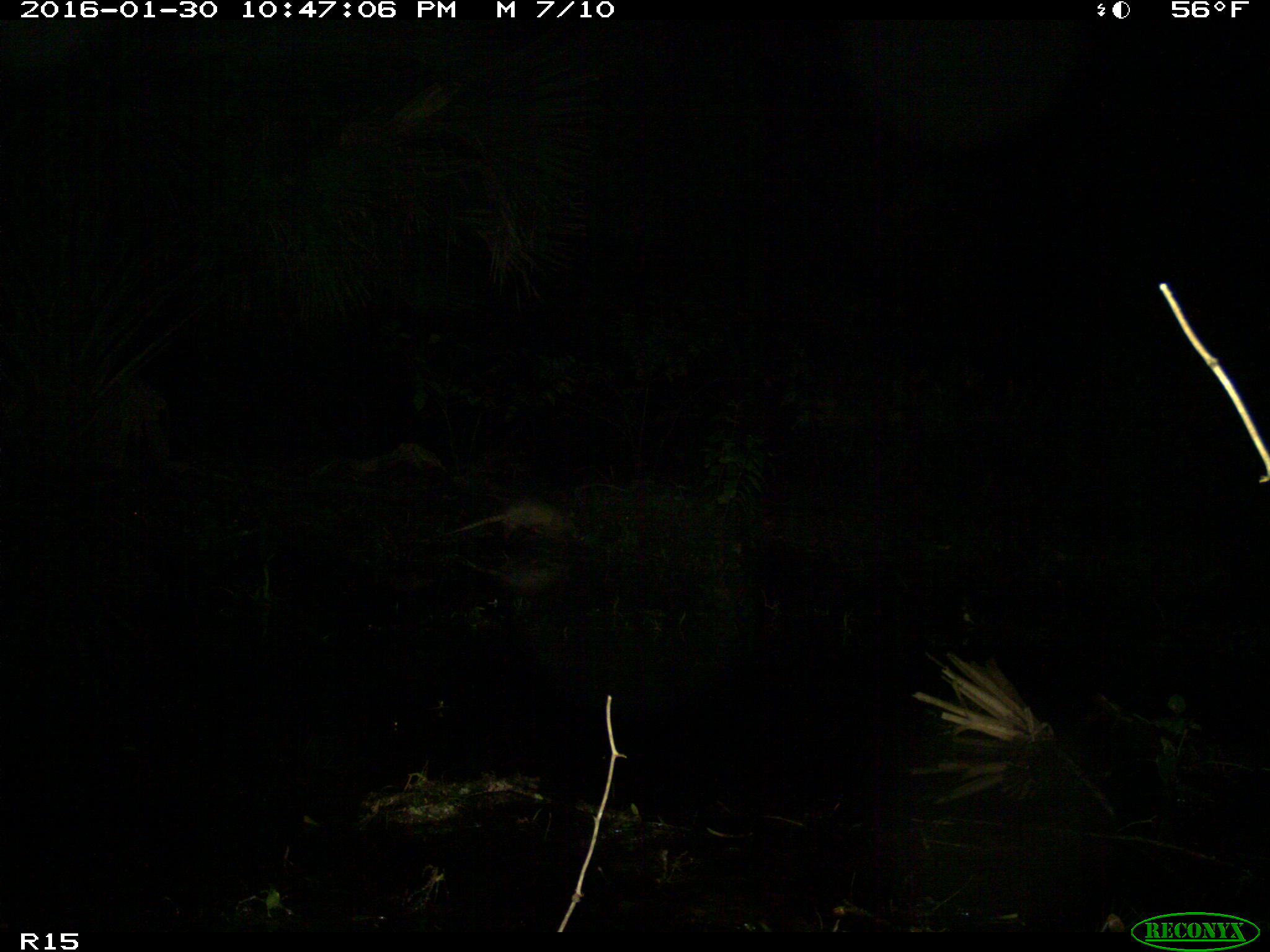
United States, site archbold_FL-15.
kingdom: Animalia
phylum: Chordata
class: Mammalia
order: Cingulata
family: Dasypodidae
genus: Dasypus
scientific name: Dasypus novemcinctus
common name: nine-banded armadillo